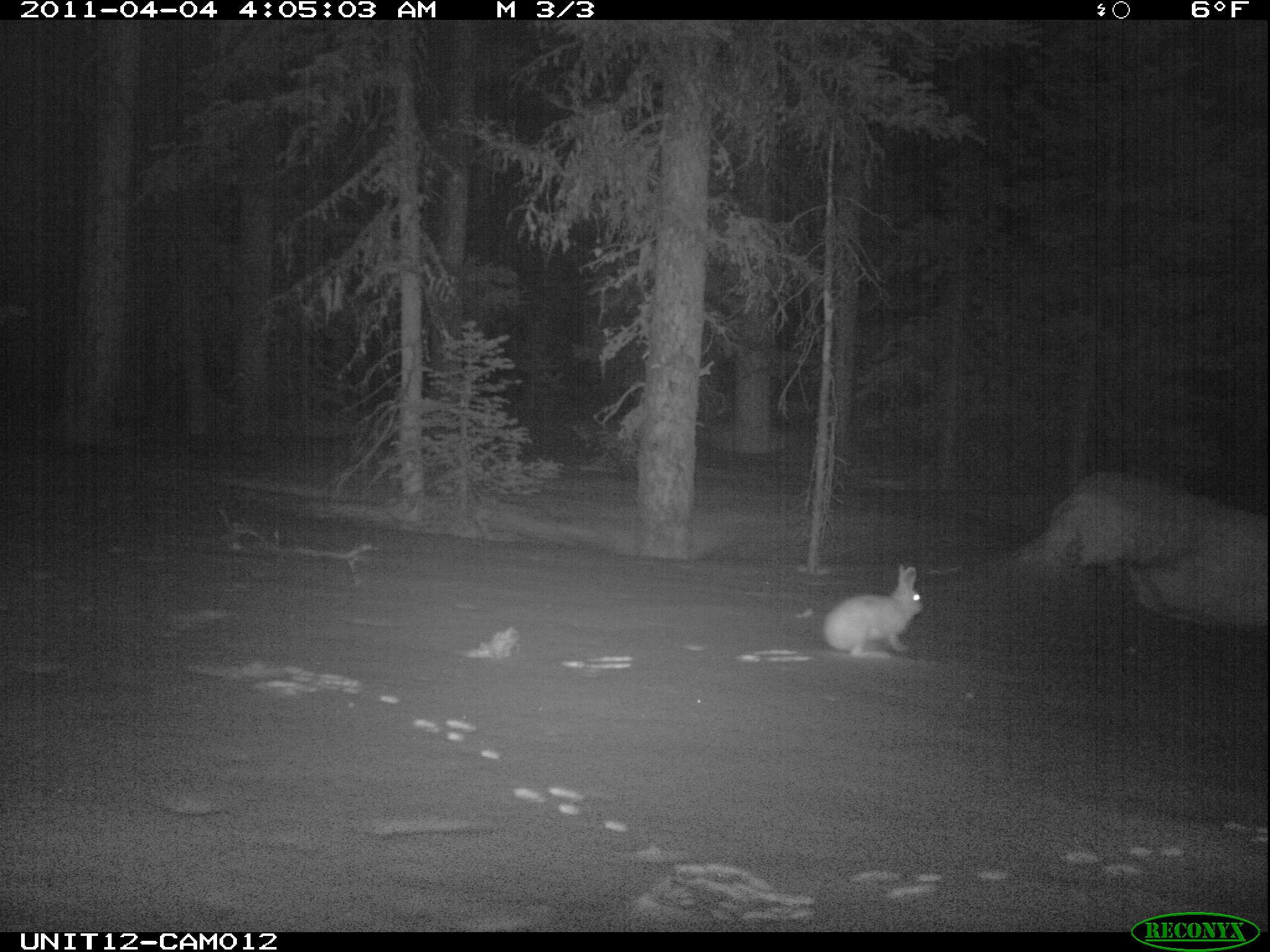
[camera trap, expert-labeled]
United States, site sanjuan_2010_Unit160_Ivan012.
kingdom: Animalia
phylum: Chordata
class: Mammalia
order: Lagomorpha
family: Leporidae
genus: Lepus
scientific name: Lepus americanus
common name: snowshoe hare